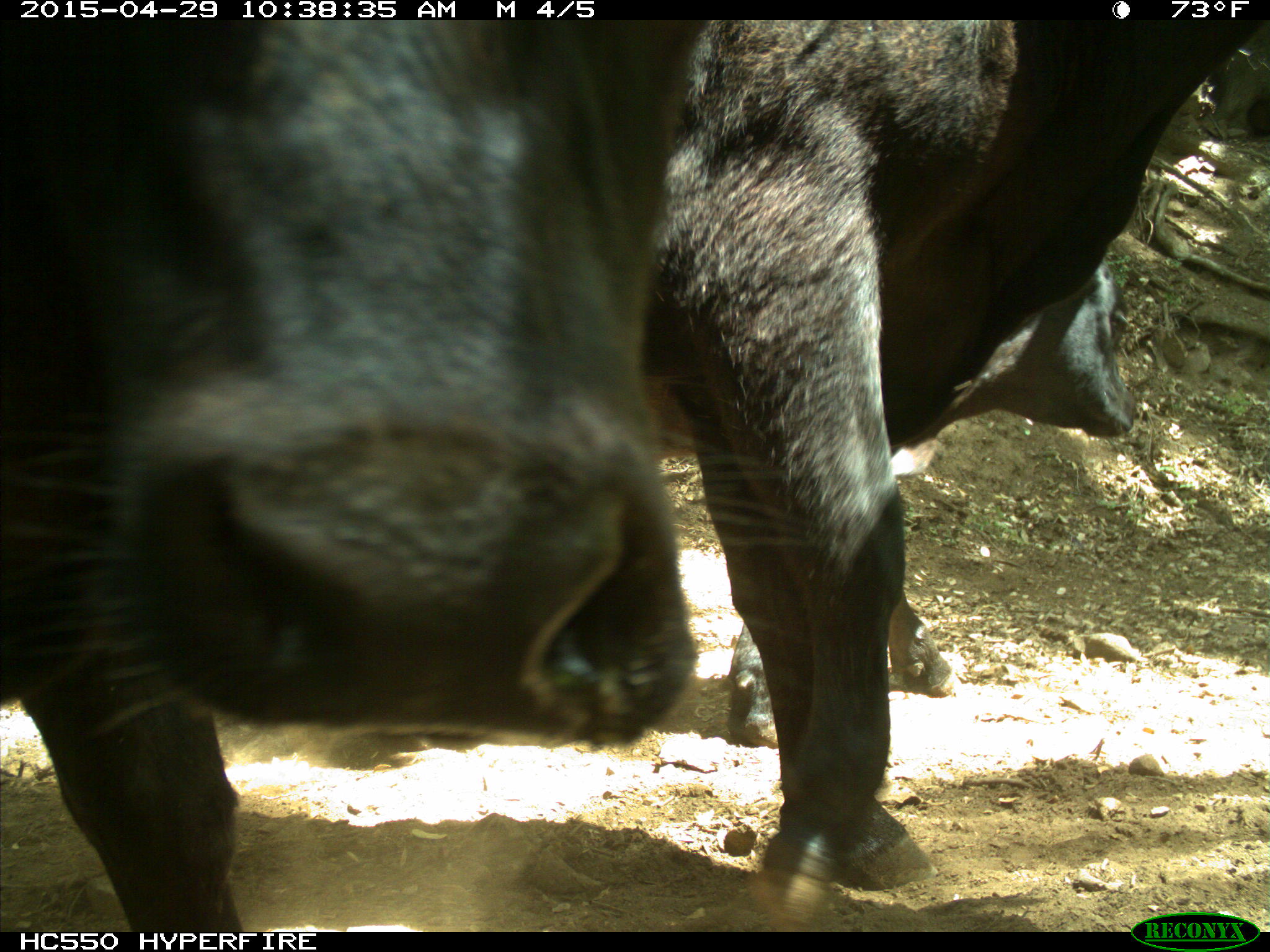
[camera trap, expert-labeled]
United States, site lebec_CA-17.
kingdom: Animalia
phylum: Chordata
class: Mammalia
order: Artiodactyla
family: Bovidae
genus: Bos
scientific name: Bos taurus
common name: domestic cow